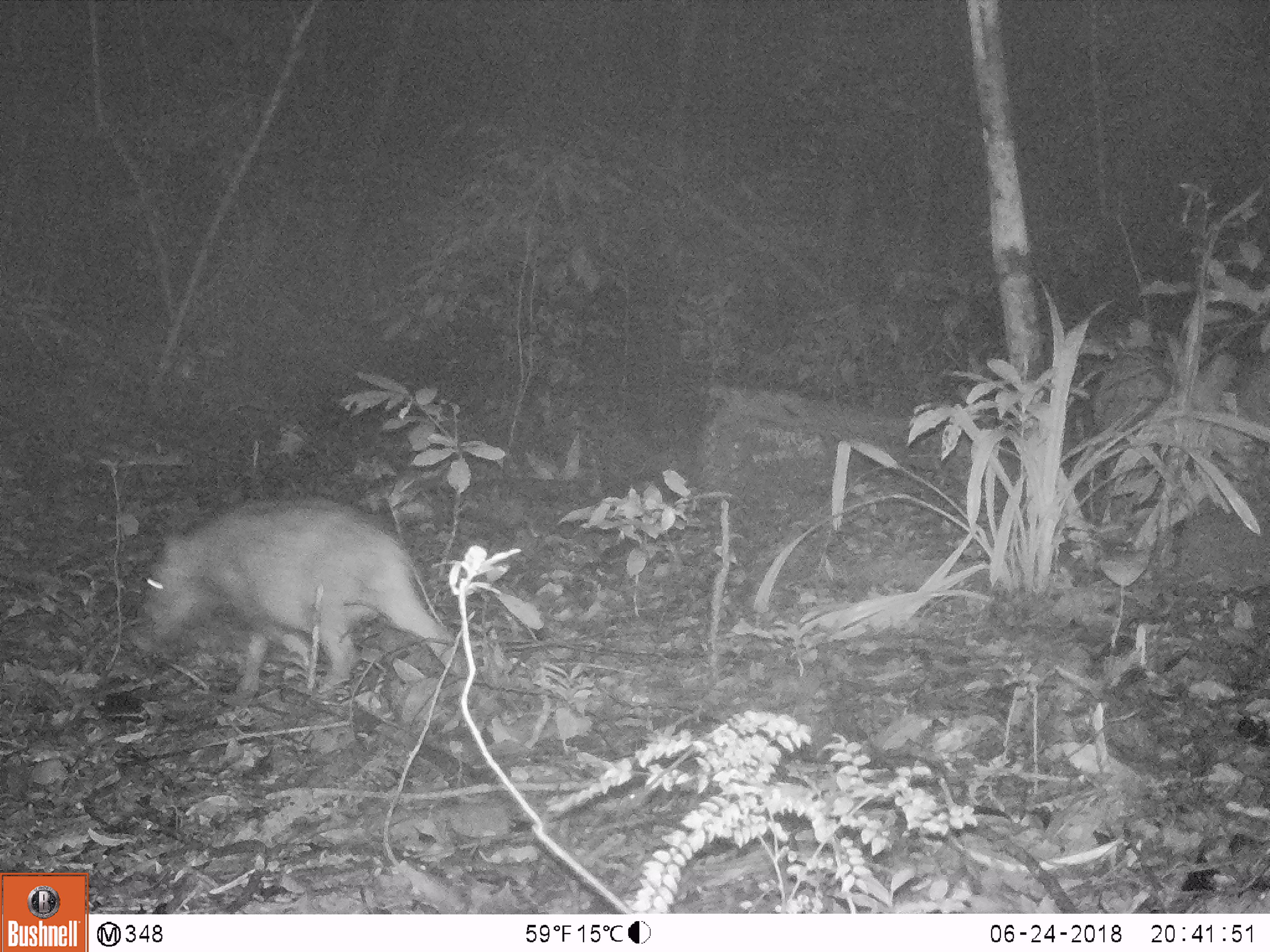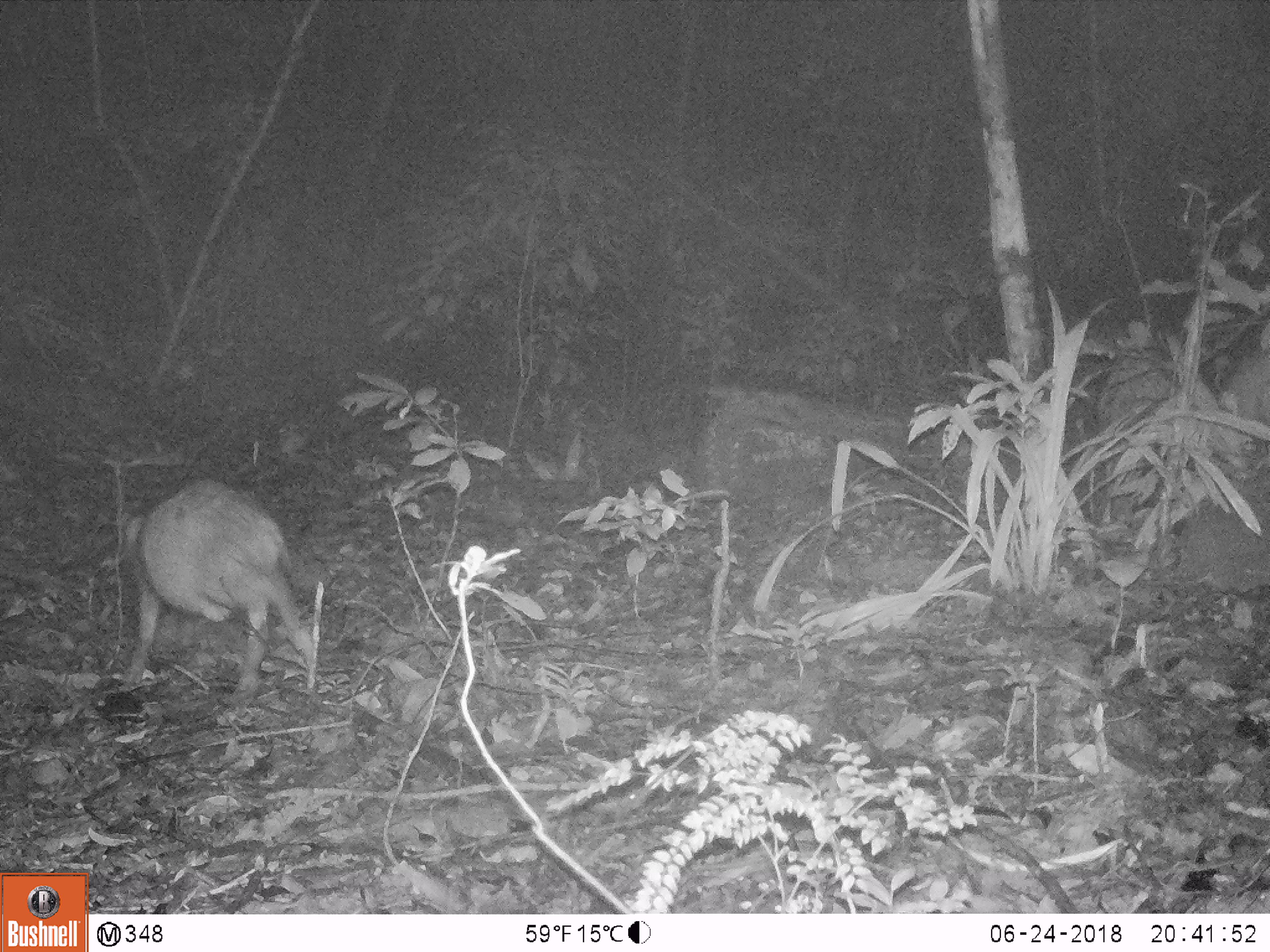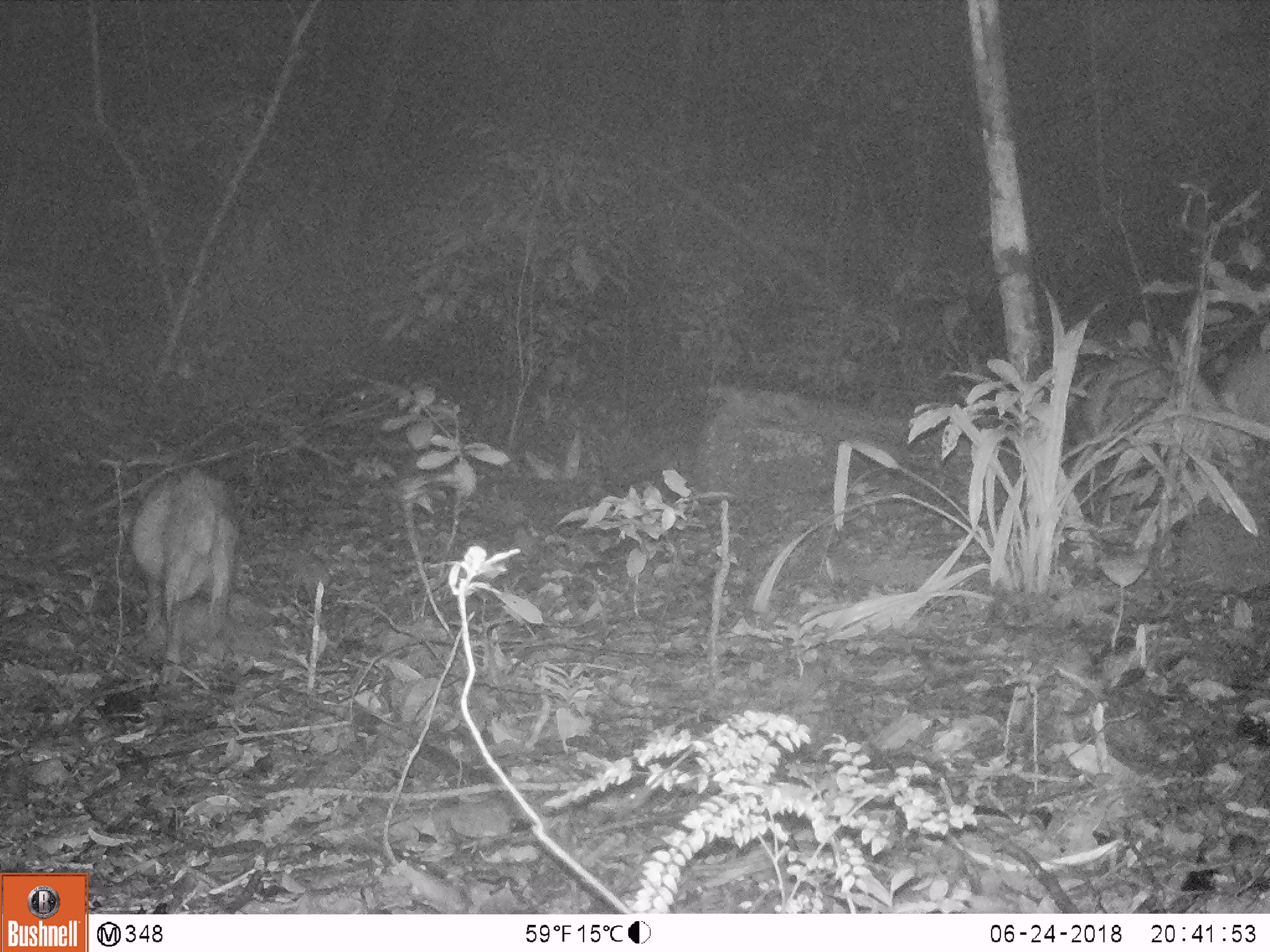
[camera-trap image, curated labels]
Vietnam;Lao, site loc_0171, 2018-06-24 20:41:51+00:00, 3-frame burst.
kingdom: Animalia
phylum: Chordata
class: Mammalia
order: Artiodactyla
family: Suidae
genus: Sus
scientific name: Sus scrofa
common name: eurasian wild pig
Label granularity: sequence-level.